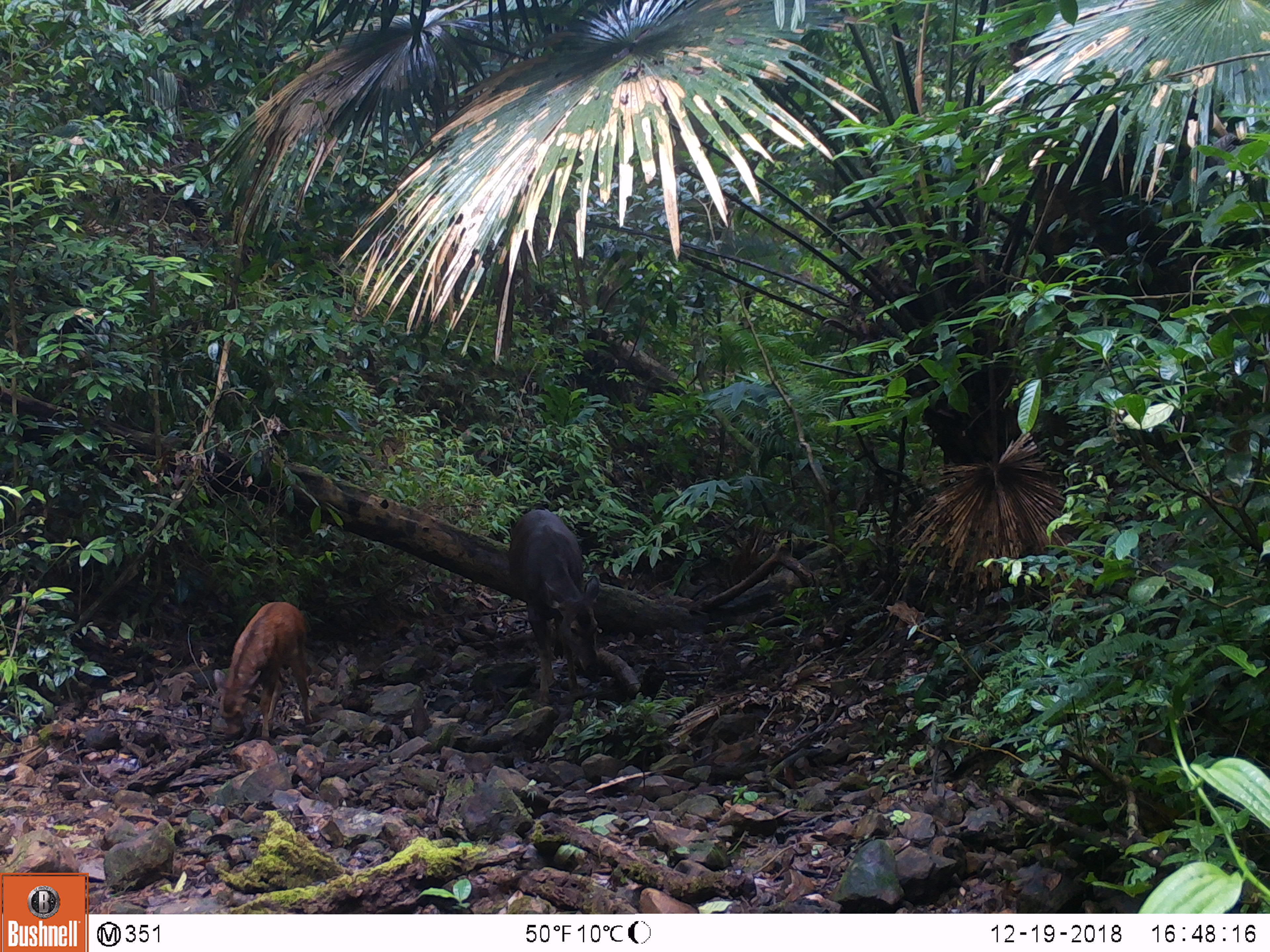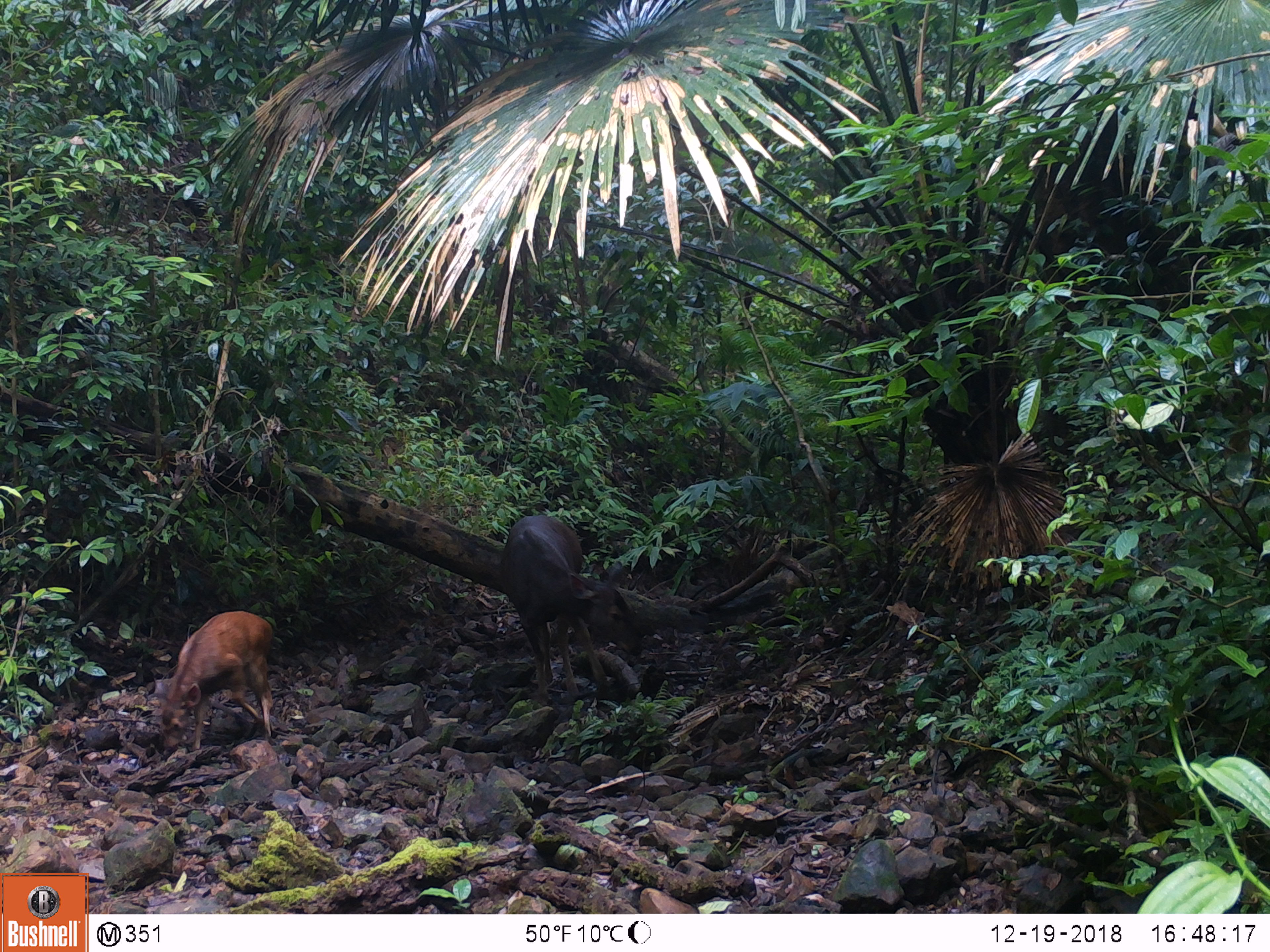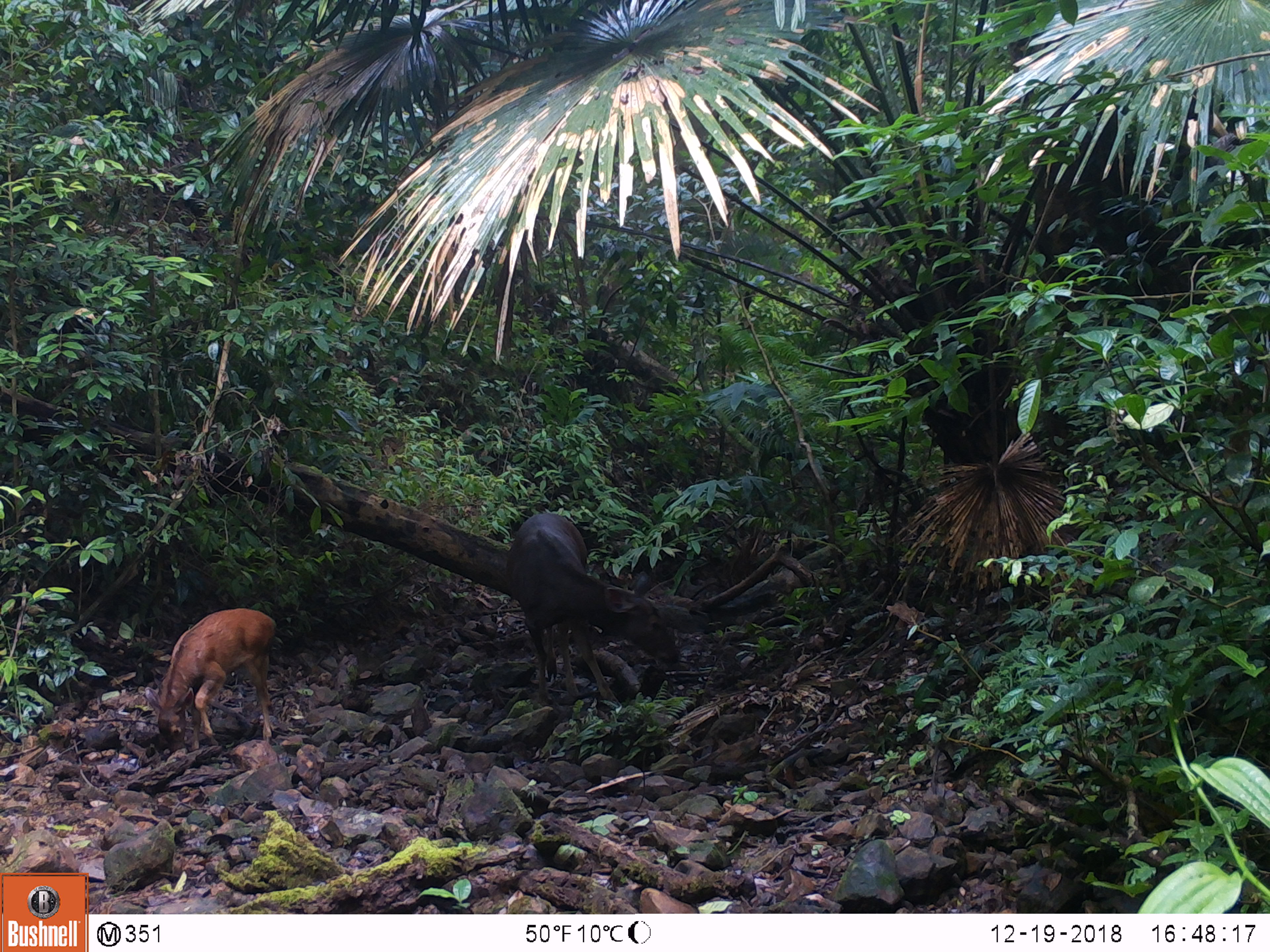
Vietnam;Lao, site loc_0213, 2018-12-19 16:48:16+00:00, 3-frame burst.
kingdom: Animalia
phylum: Chordata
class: Mammalia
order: Artiodactyla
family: Cervidae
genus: Rusa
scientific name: Rusa unicolor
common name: sambar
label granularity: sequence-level